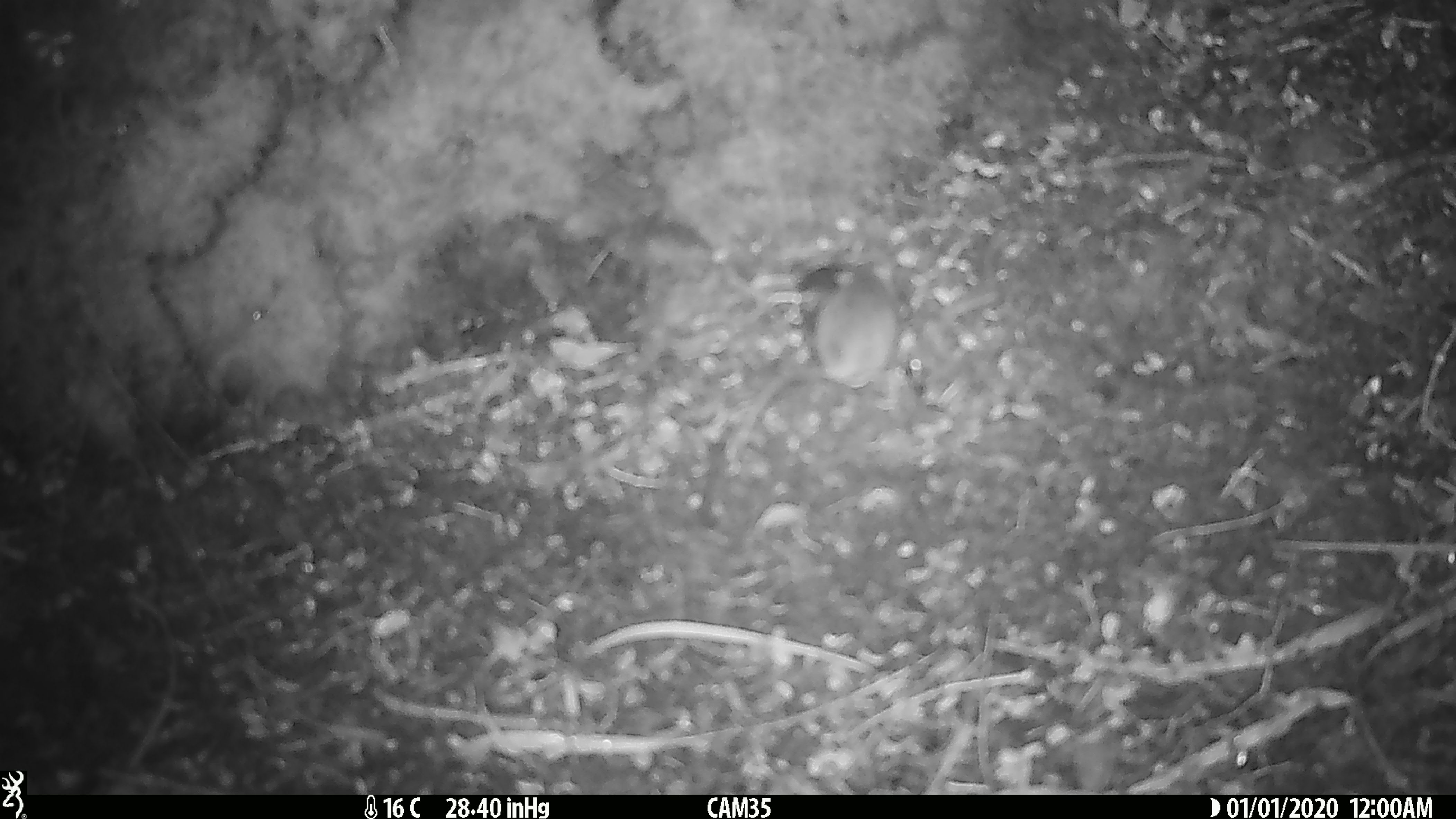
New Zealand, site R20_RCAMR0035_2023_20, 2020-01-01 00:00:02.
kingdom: Animalia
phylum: Chordata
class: Mammalia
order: Rodentia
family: Muridae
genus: Mus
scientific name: Mus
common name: mouse